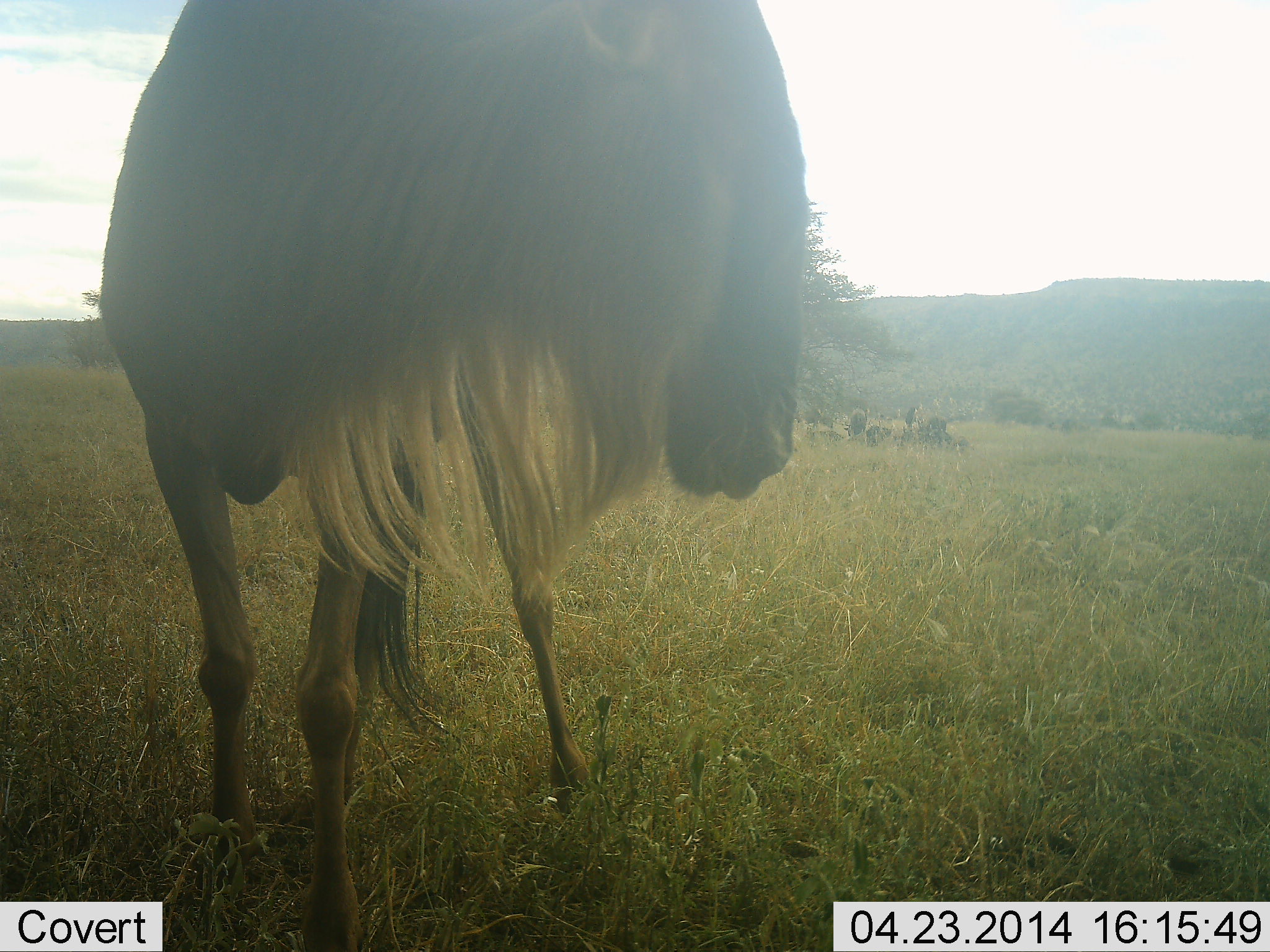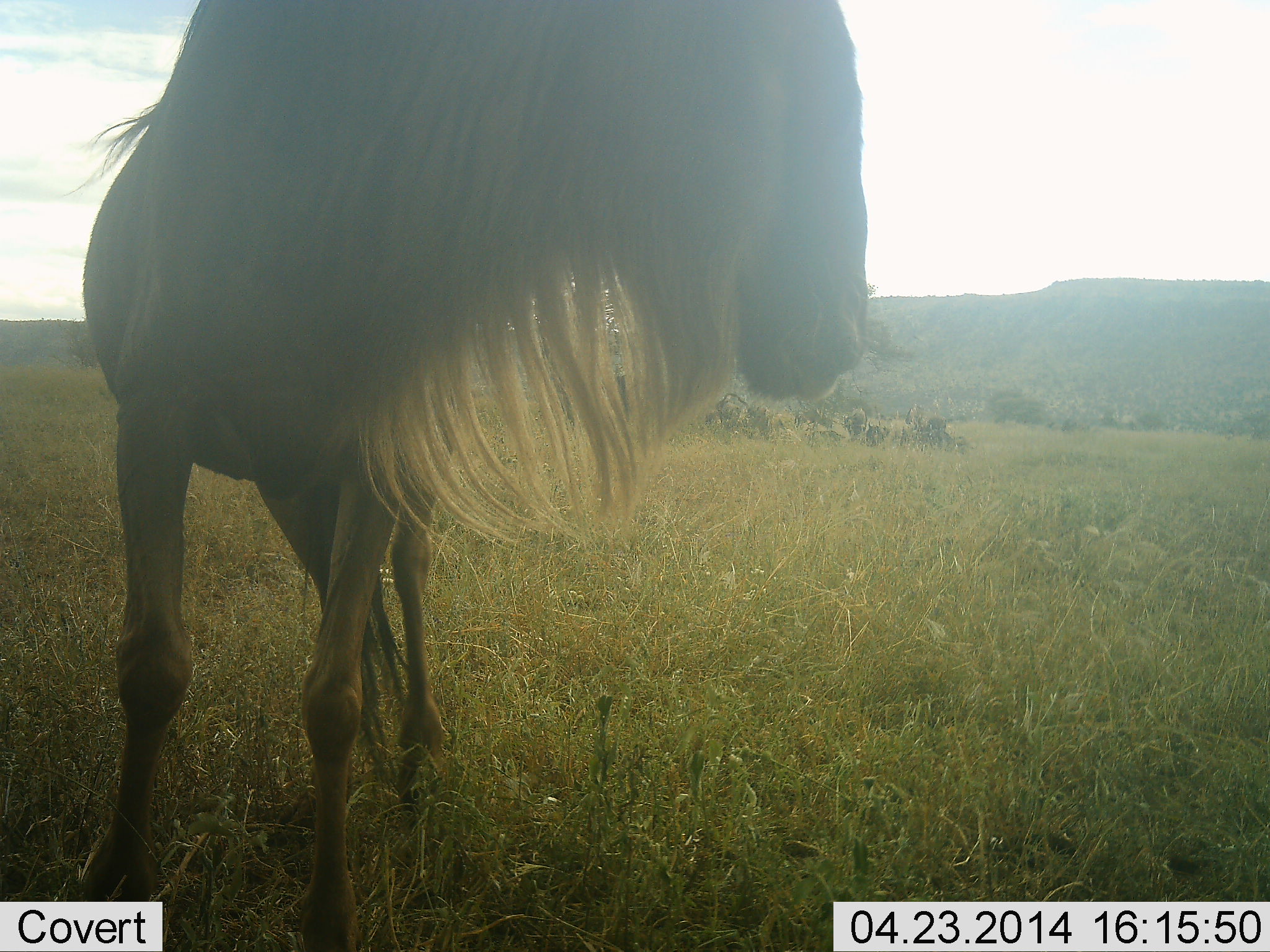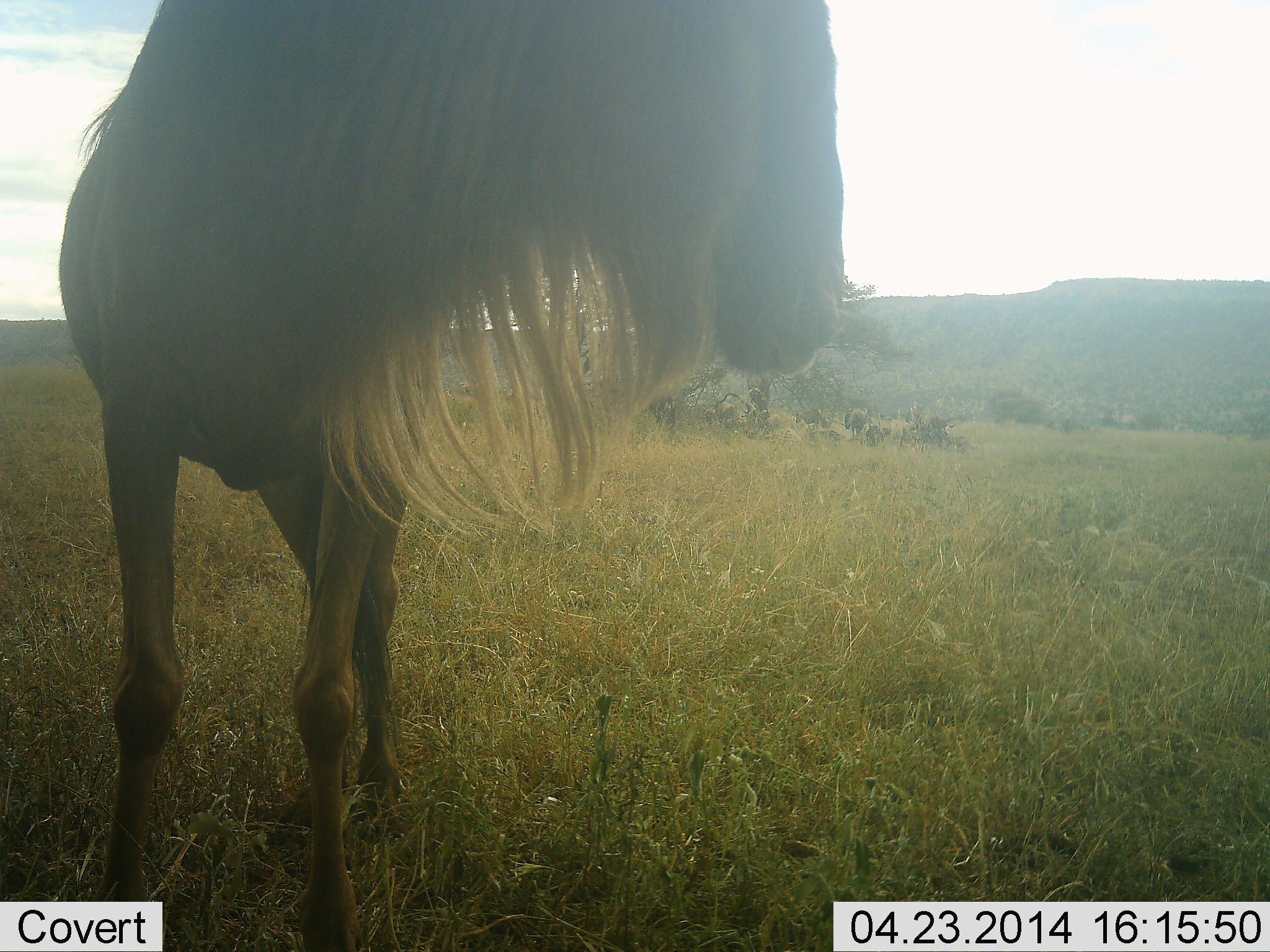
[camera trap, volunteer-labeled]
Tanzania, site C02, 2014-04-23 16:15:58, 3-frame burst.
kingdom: Animalia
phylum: Chordata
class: Mammalia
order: Artiodactyla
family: Bovidae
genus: Connochaetes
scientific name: Connochaetes taurinus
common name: blue wildebeest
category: wildebeest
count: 1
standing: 100%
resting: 10%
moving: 0%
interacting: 0%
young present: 0%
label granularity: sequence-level